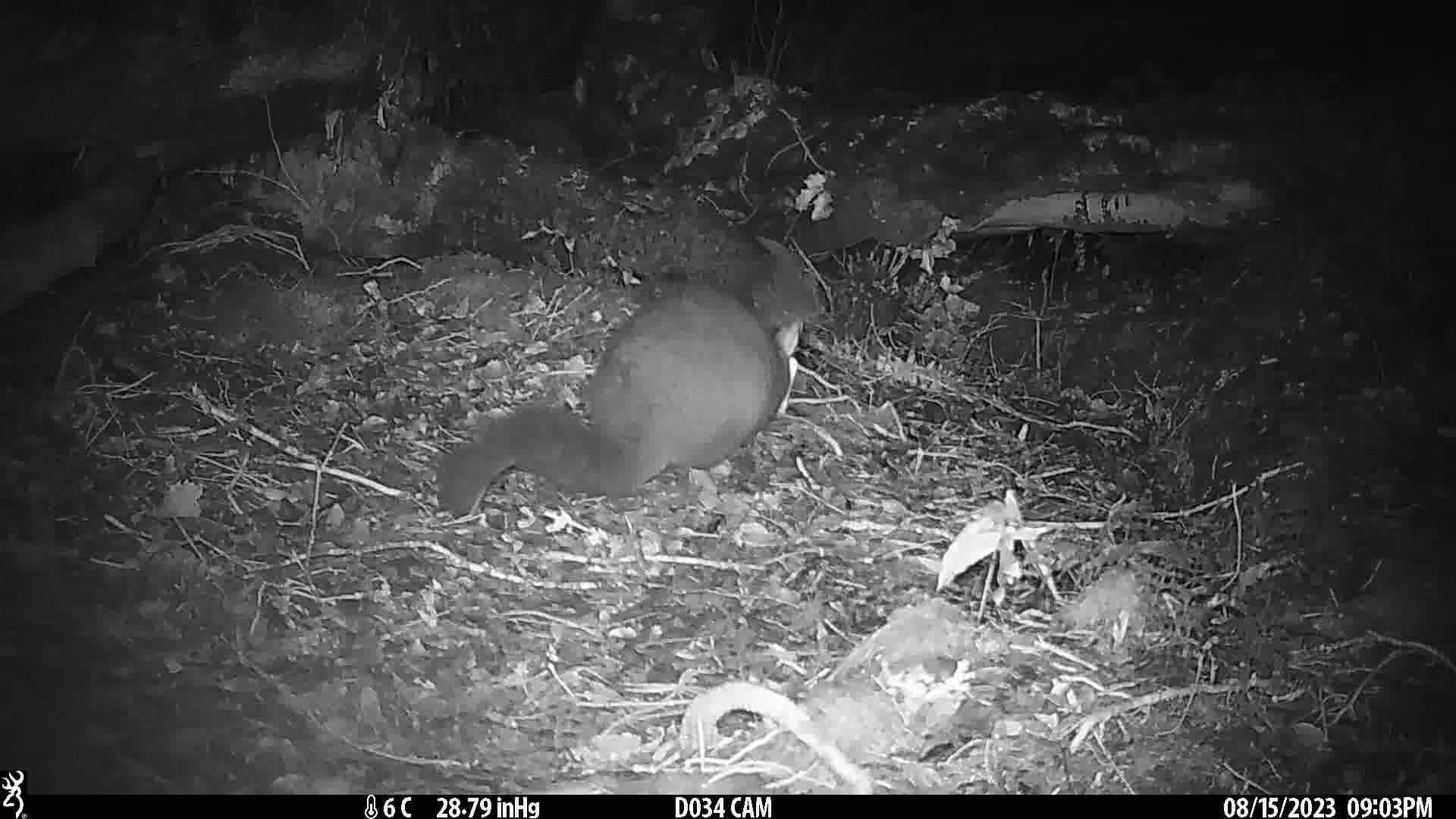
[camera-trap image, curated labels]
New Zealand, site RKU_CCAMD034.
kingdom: Animalia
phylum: Chordata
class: Mammalia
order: Diprotodontia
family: Phalangeridae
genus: Trichosurus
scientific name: Trichosurus vulpecula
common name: common brushtail possum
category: possum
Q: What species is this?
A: Possum (common brushtail possum) (Trichosurus vulpecula).